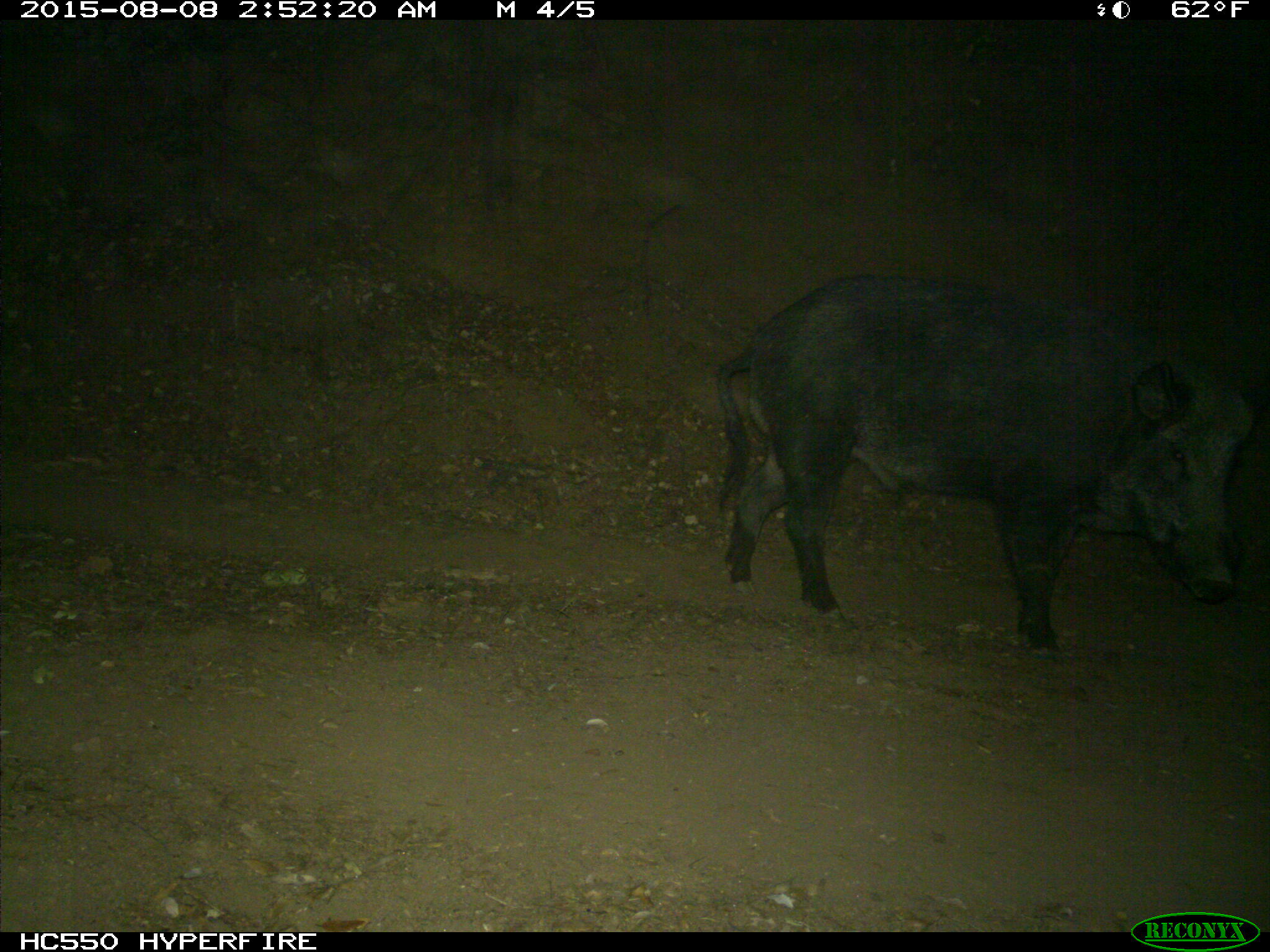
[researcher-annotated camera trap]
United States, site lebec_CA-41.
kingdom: Animalia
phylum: Chordata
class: Mammalia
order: Artiodactyla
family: Suidae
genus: Sus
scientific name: Sus scrofa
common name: wild boar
Sus scrofa (wild boar).